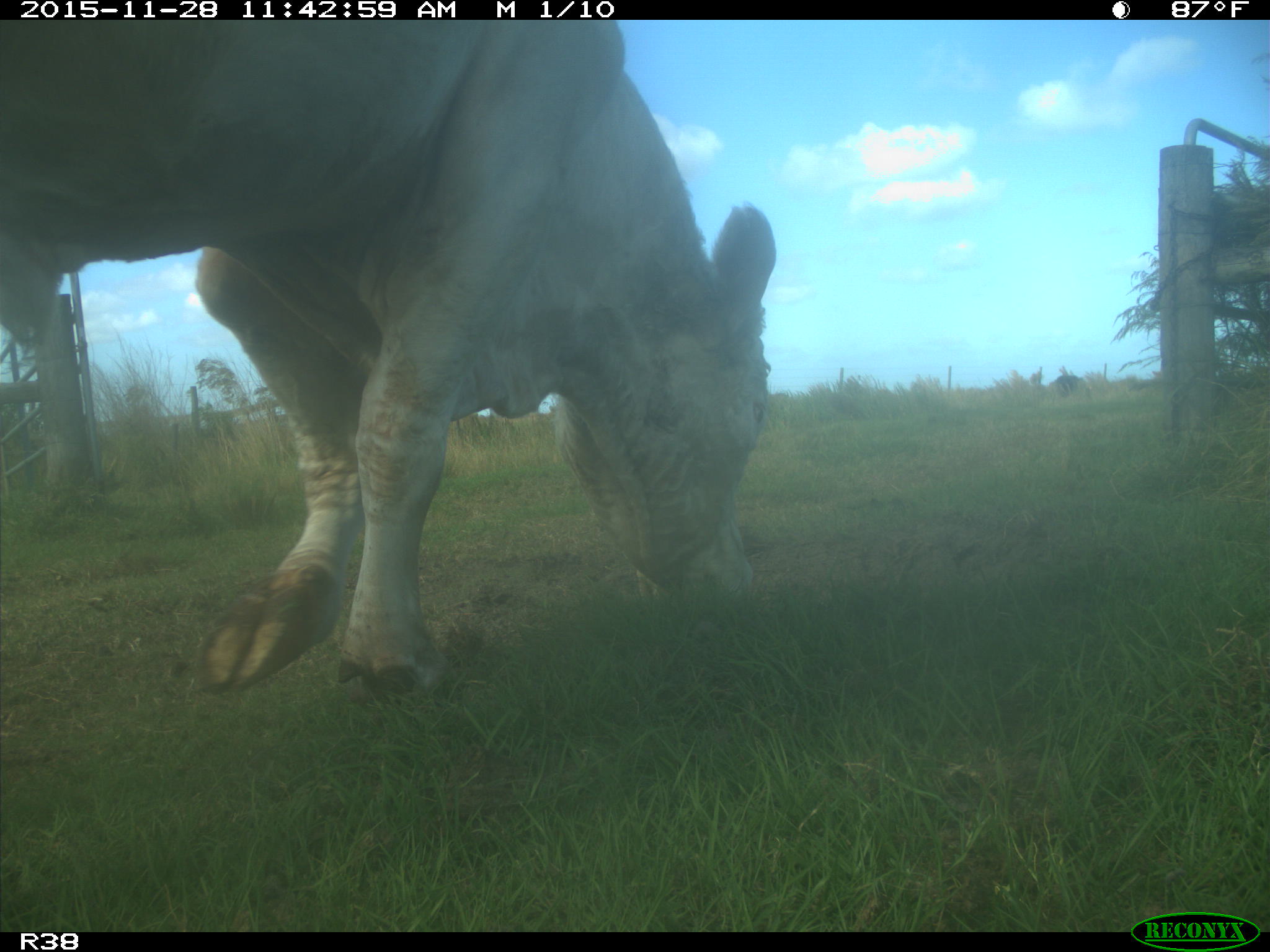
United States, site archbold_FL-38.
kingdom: Animalia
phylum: Chordata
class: Mammalia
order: Artiodactyla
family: Bovidae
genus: Bos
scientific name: Bos taurus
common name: domestic cow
Bos taurus (domestic cow).